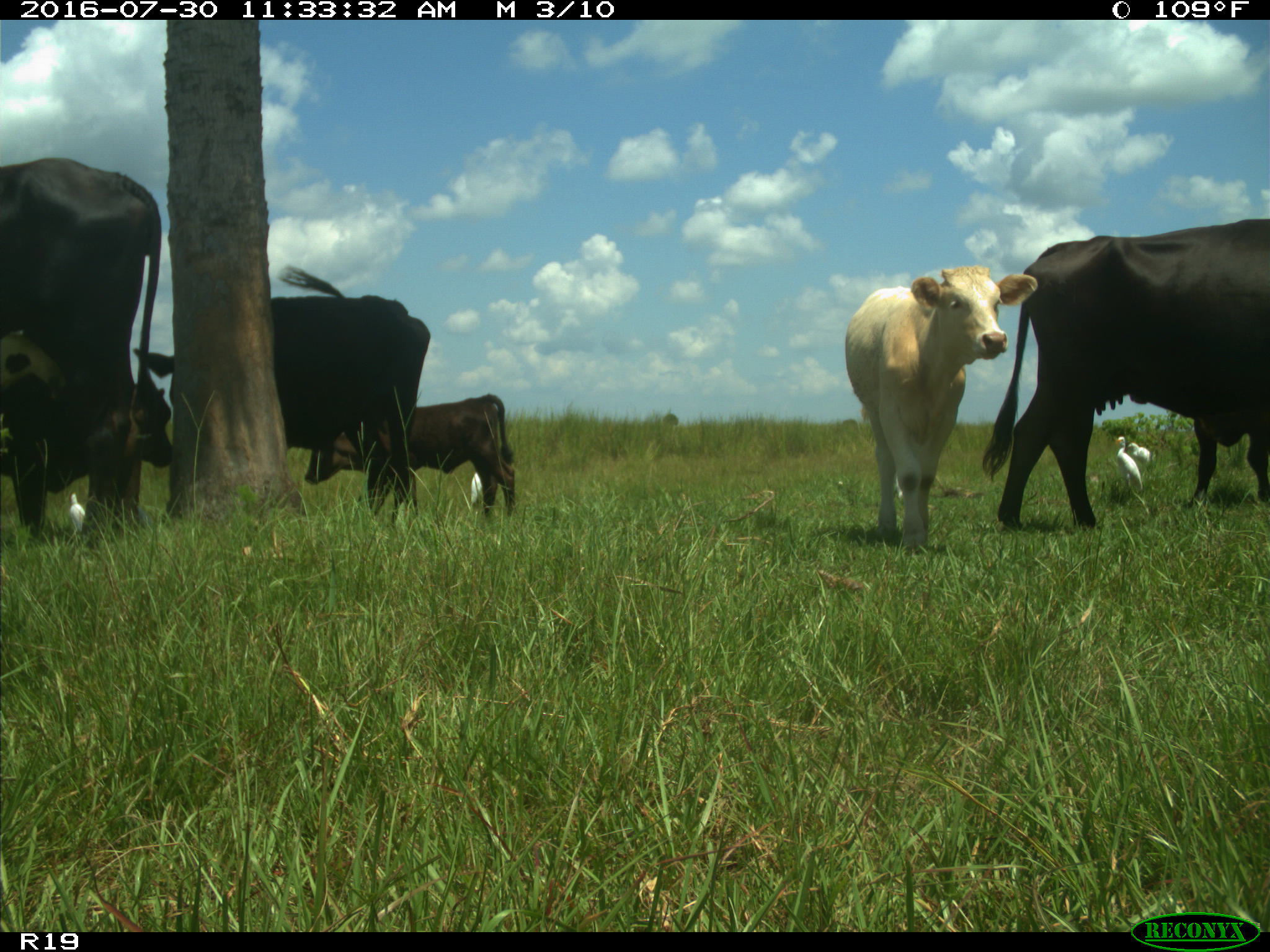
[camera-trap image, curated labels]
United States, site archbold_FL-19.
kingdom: Animalia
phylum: Chordata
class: Mammalia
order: Artiodactyla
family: Bovidae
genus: Bos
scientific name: Bos taurus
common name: domestic cow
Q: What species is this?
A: Bos taurus (domestic cow).